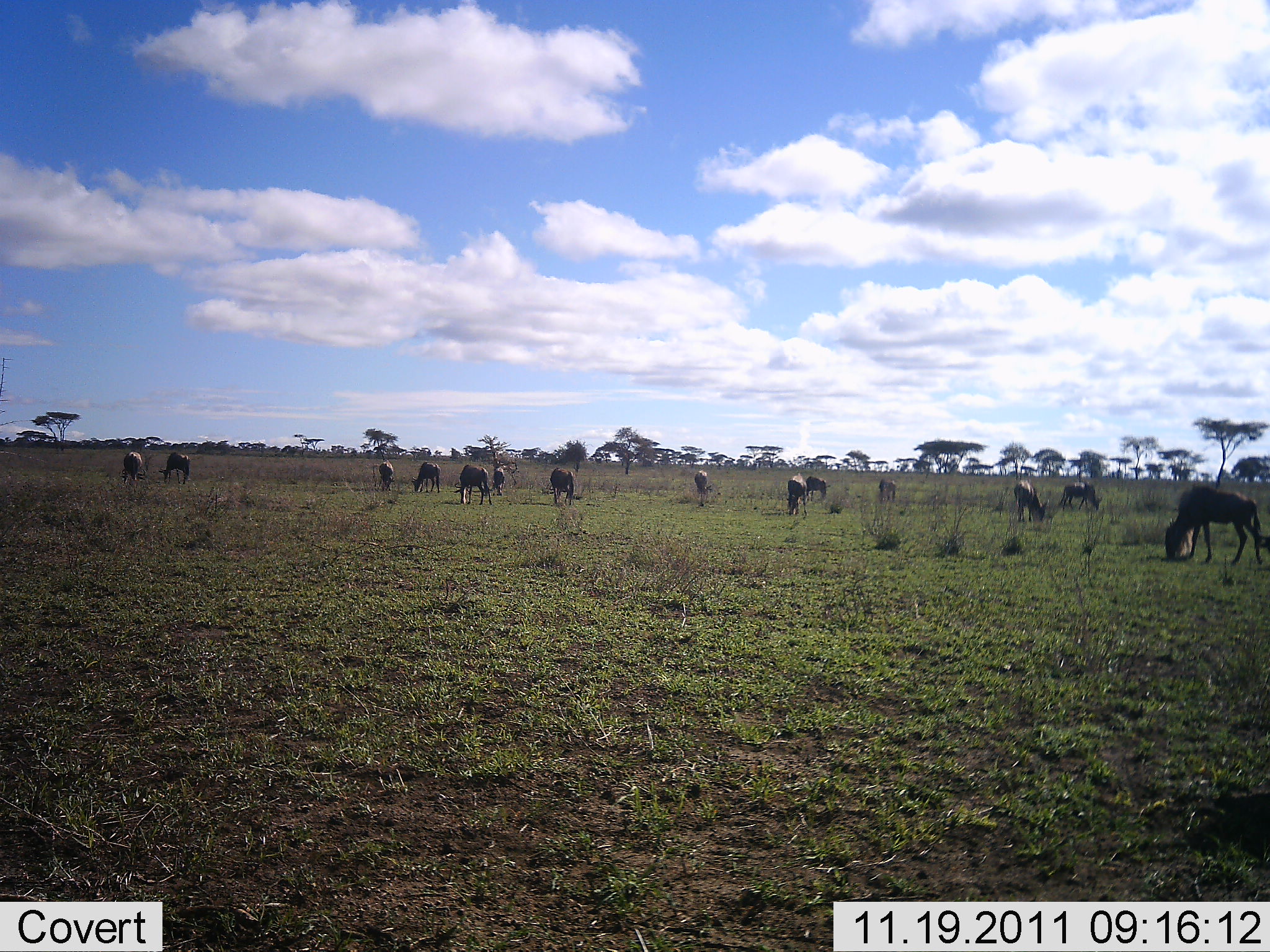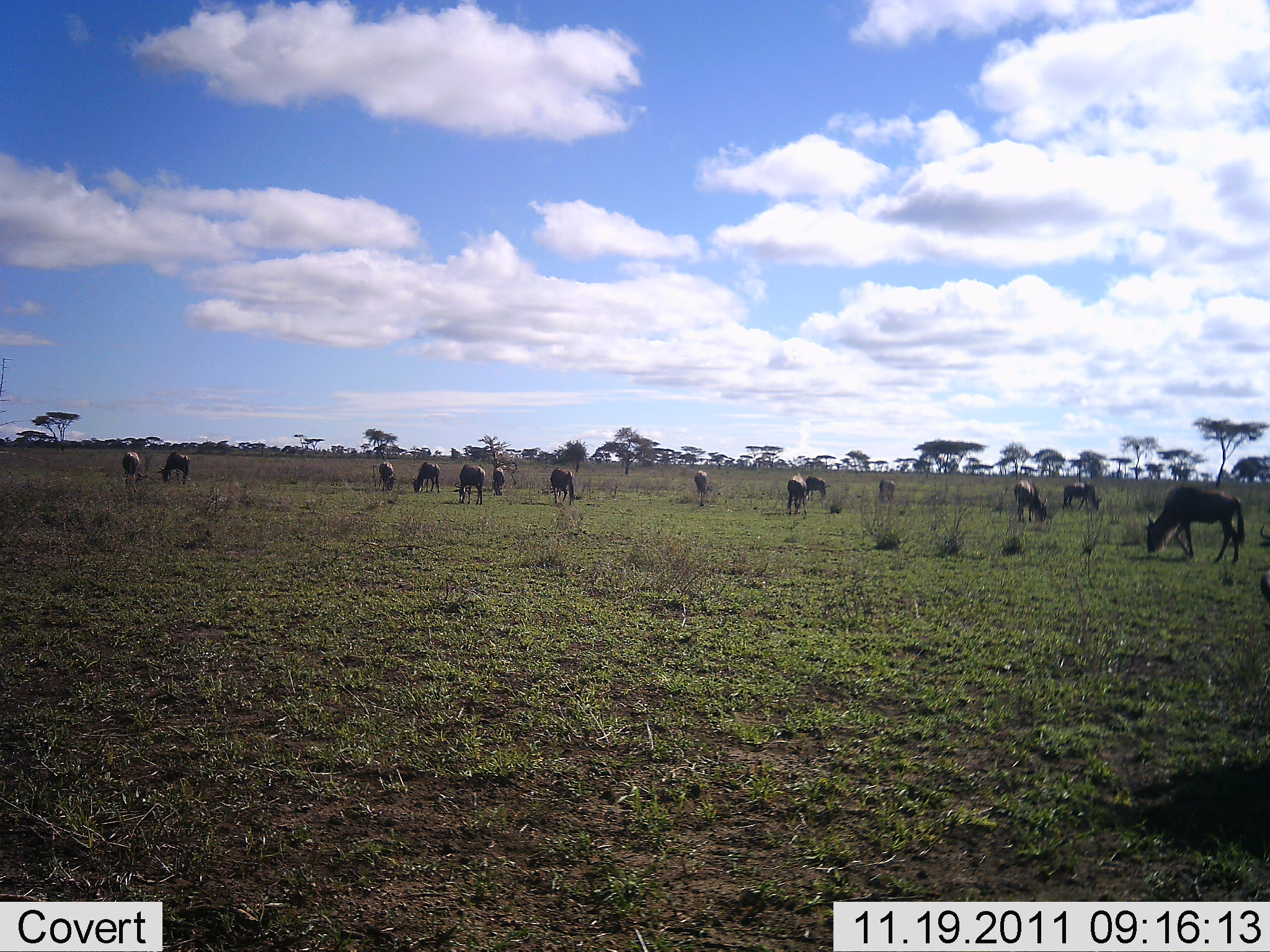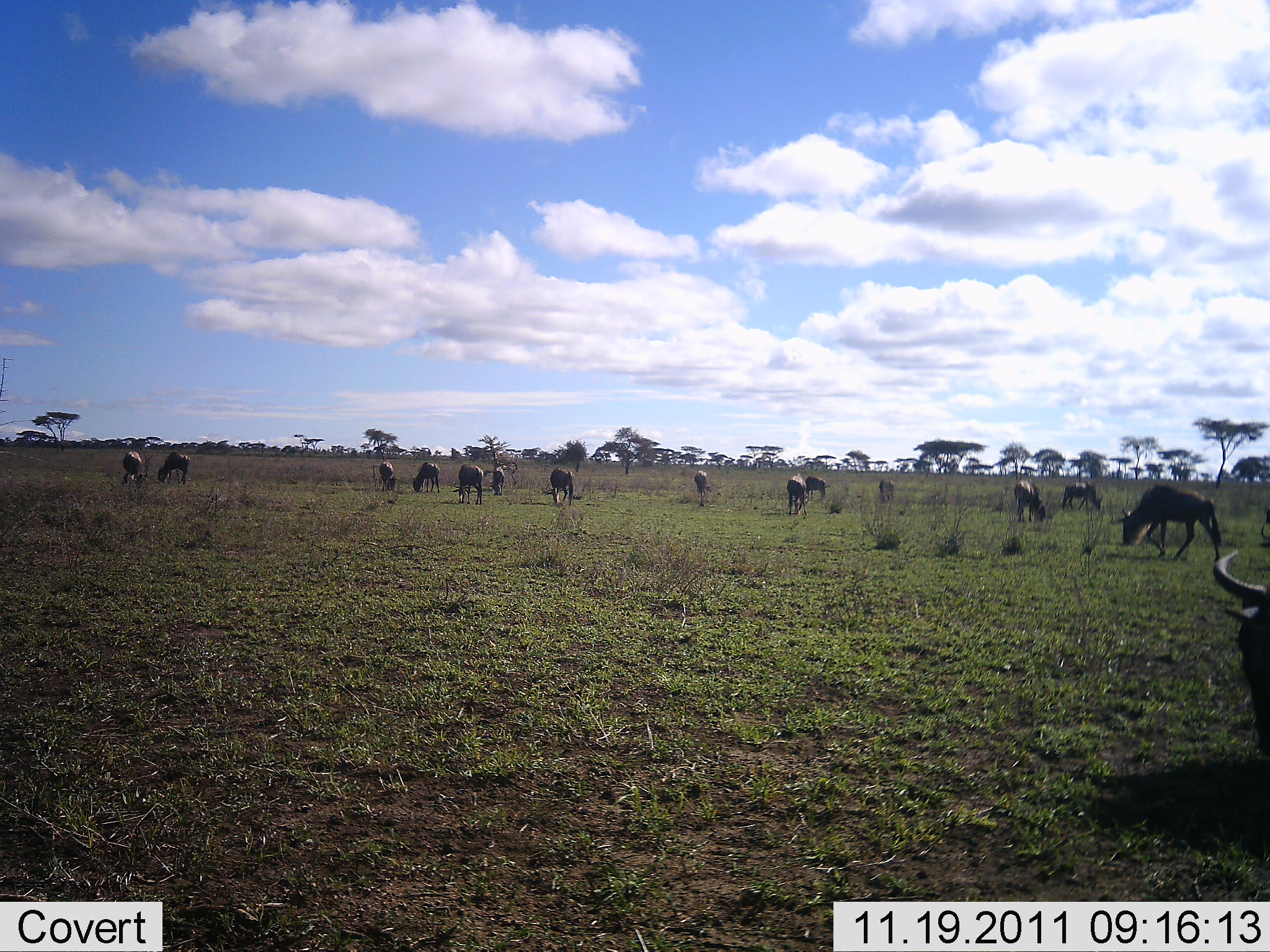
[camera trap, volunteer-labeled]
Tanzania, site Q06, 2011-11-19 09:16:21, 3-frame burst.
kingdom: Animalia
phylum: Chordata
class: Mammalia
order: Artiodactyla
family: Bovidae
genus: Connochaetes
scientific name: Connochaetes taurinus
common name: blue wildebeest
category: wildebeest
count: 11-50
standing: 33%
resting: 0%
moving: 40%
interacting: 0%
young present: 0%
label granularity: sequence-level